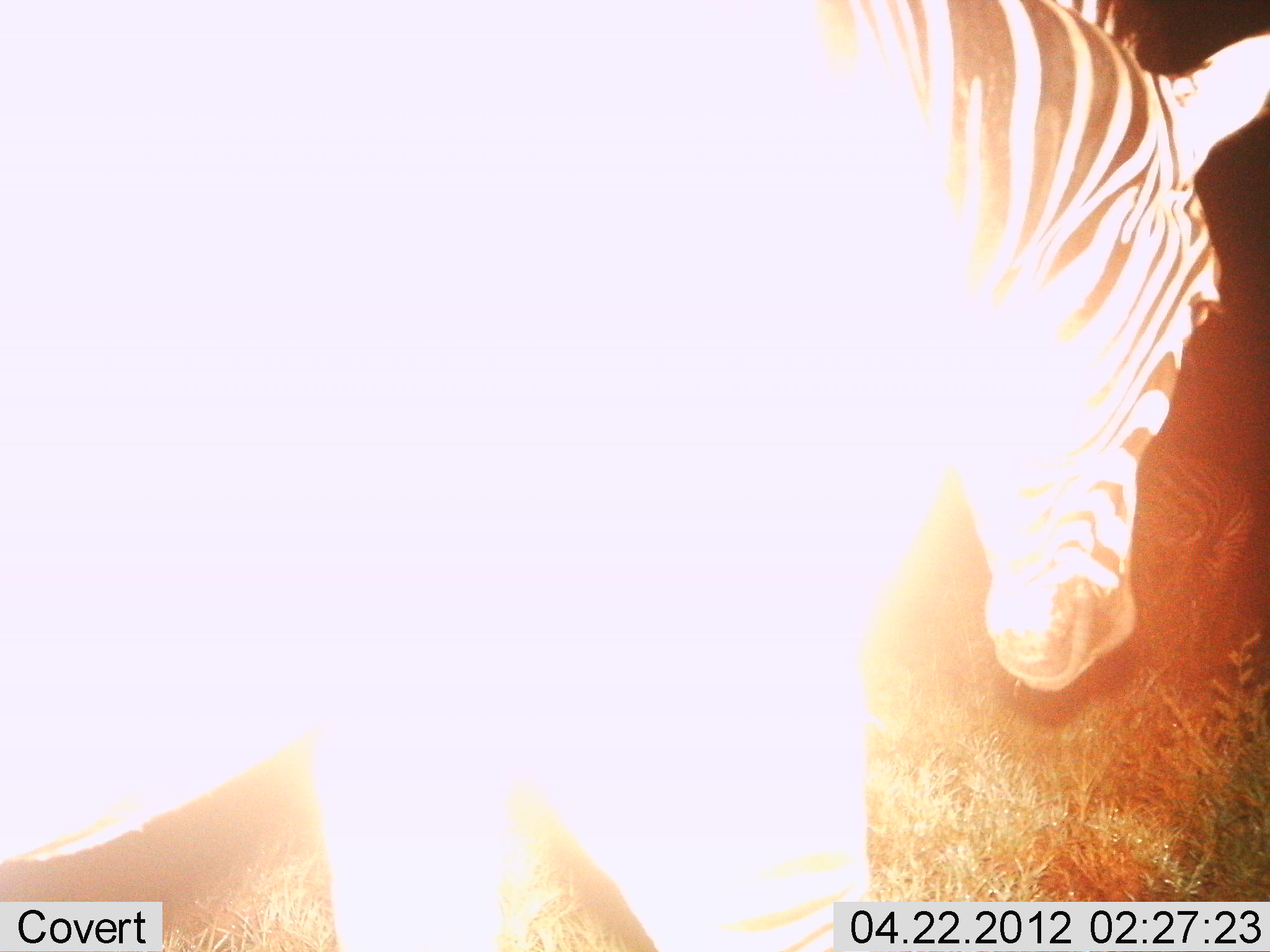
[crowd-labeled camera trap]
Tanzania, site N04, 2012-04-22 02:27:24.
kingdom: Animalia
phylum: Chordata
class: Mammalia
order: Perissodactyla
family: Equidae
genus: Equus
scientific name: Equus quagga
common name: plains zebra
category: zebra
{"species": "zebra (plains zebra) (Equus quagga)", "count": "1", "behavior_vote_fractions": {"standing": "77%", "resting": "0%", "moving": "15%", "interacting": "0%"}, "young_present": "0%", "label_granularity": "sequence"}